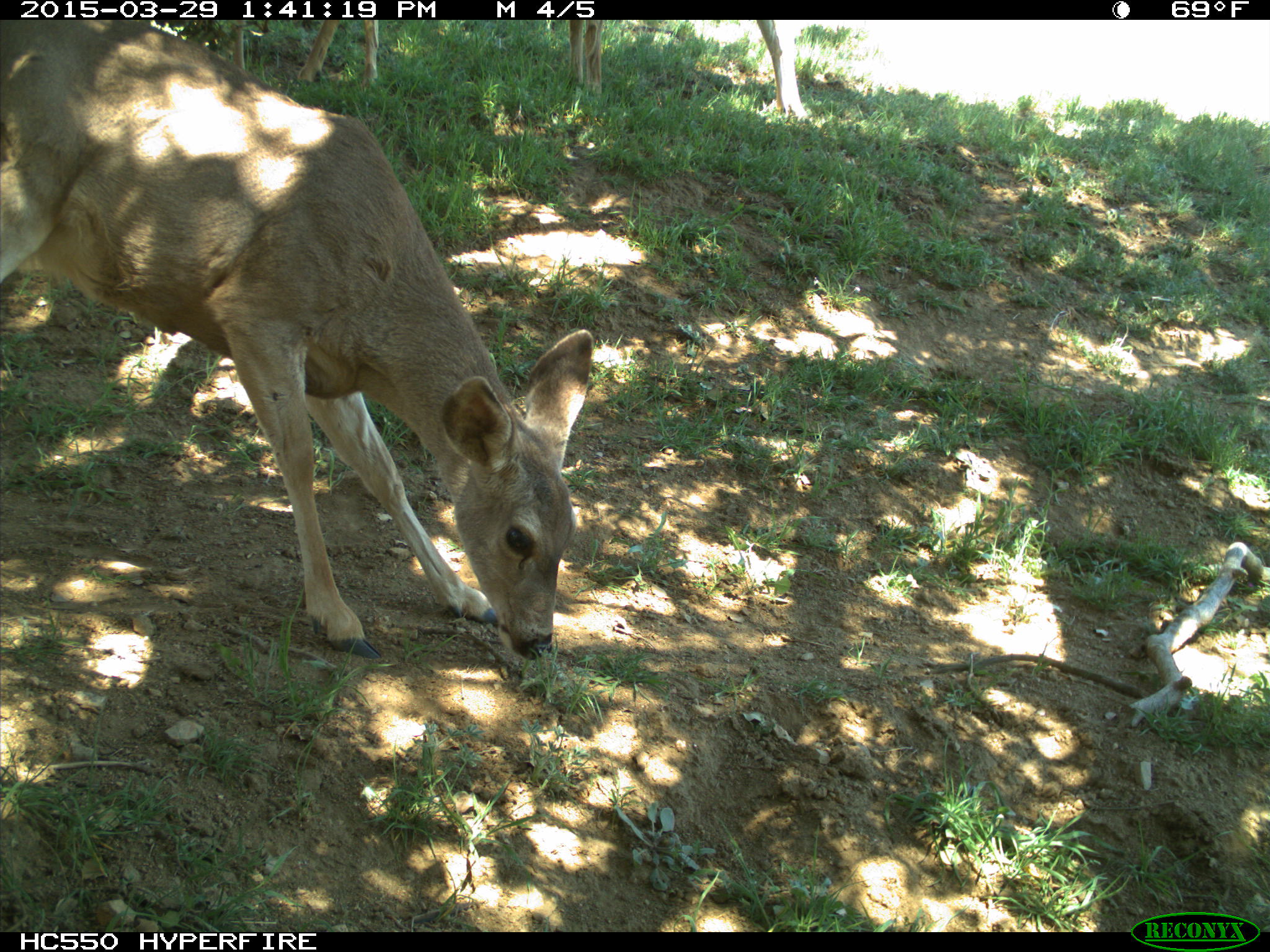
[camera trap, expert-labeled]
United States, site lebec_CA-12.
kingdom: Animalia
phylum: Chordata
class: Mammalia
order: Artiodactyla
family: Cervidae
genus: Odocoileus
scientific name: Odocoileus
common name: deer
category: unidentified deer